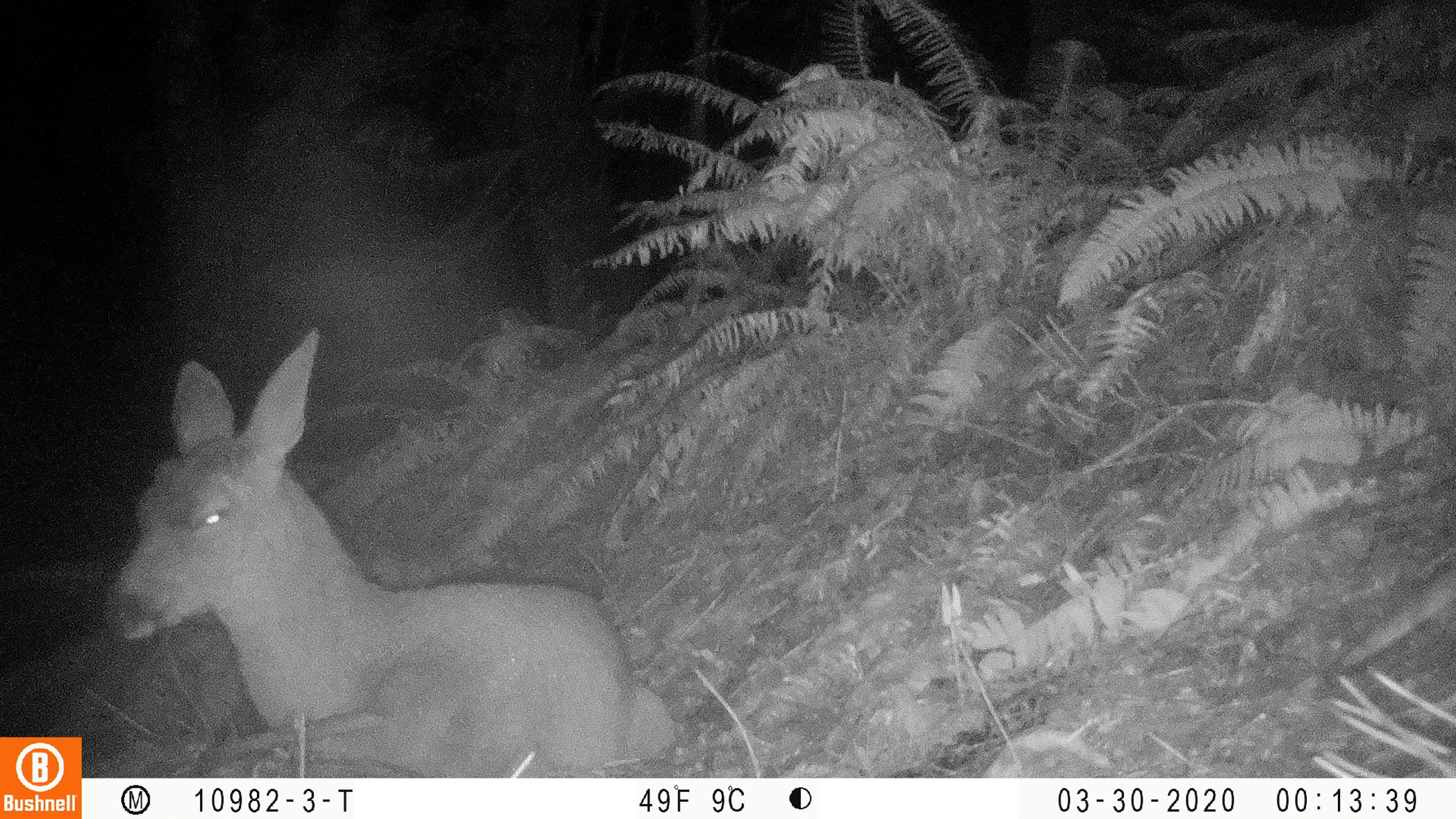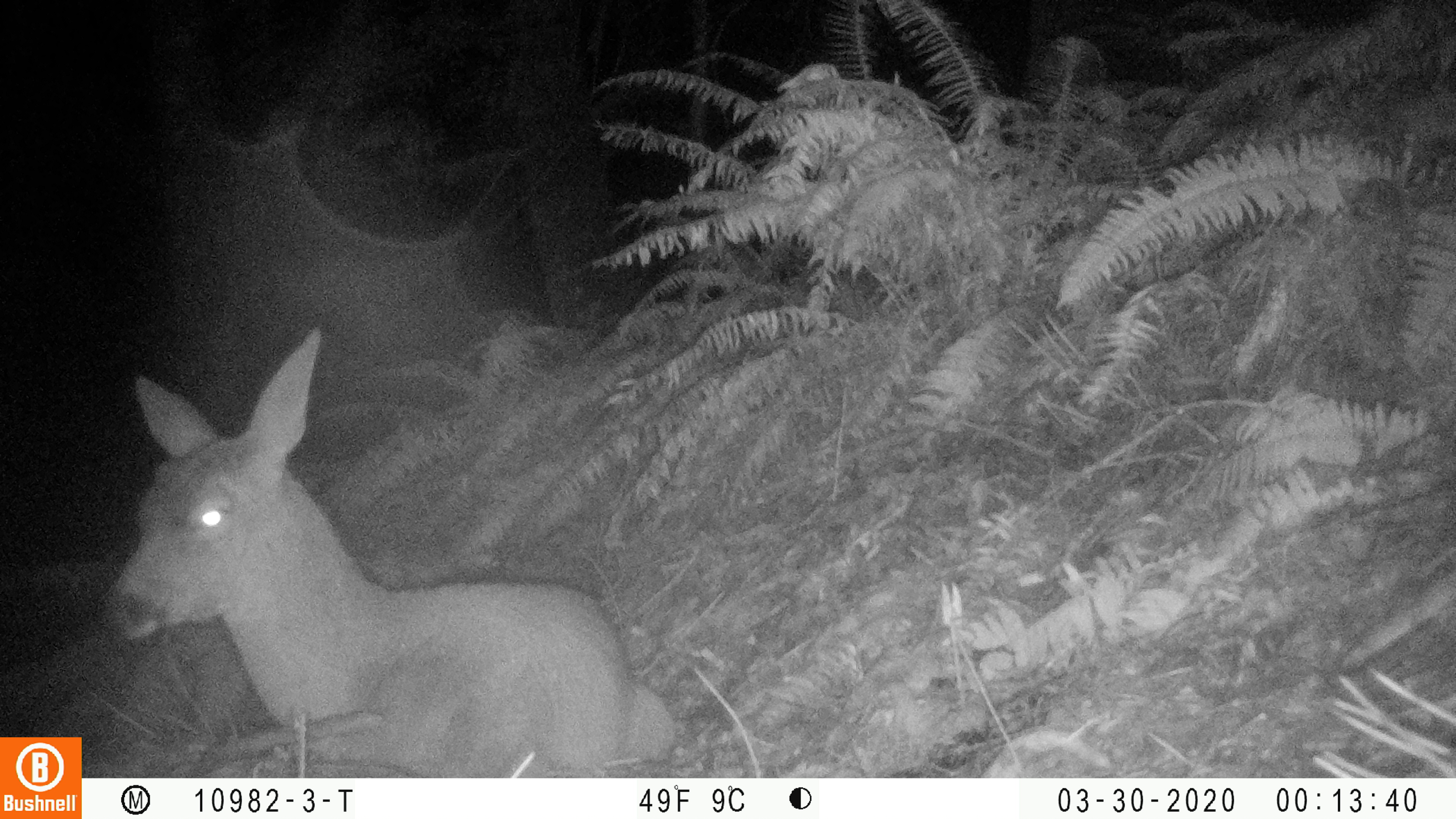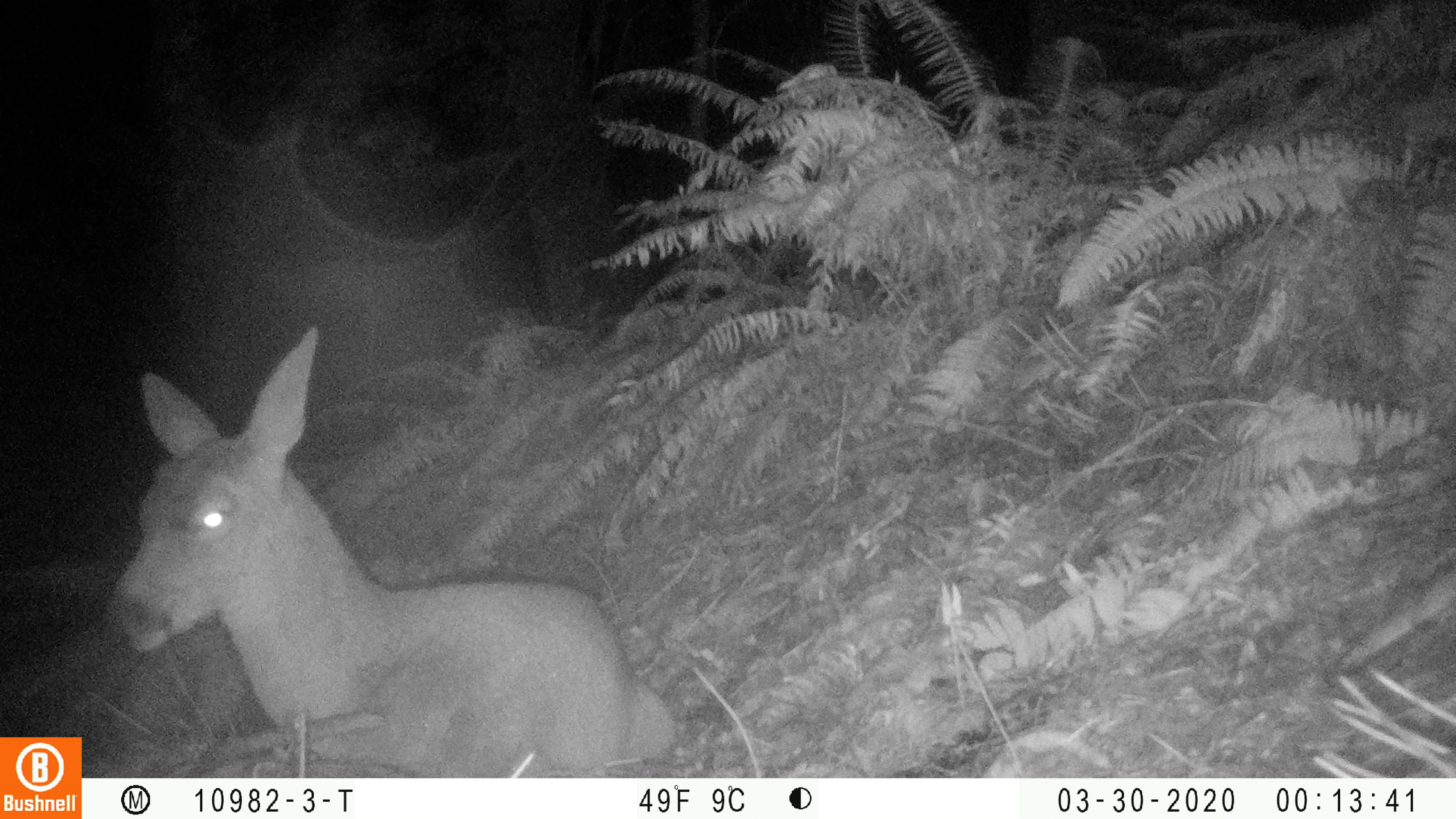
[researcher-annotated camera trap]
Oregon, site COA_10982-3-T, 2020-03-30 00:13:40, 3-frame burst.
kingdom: Animalia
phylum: Chordata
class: Mammalia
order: Artiodactyla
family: Cervidae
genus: Odocoileus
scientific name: Odocoileus hemionus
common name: black-tailed deer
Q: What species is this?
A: Black-tailed deer (Odocoileus hemionus).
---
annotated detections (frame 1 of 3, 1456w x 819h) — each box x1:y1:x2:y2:
black-tailed deer: 93:325:677:776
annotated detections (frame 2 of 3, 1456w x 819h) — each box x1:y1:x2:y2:
black-tailed deer: 99:319:675:772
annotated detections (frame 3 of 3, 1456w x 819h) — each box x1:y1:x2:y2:
black-tailed deer: 103:321:677:772